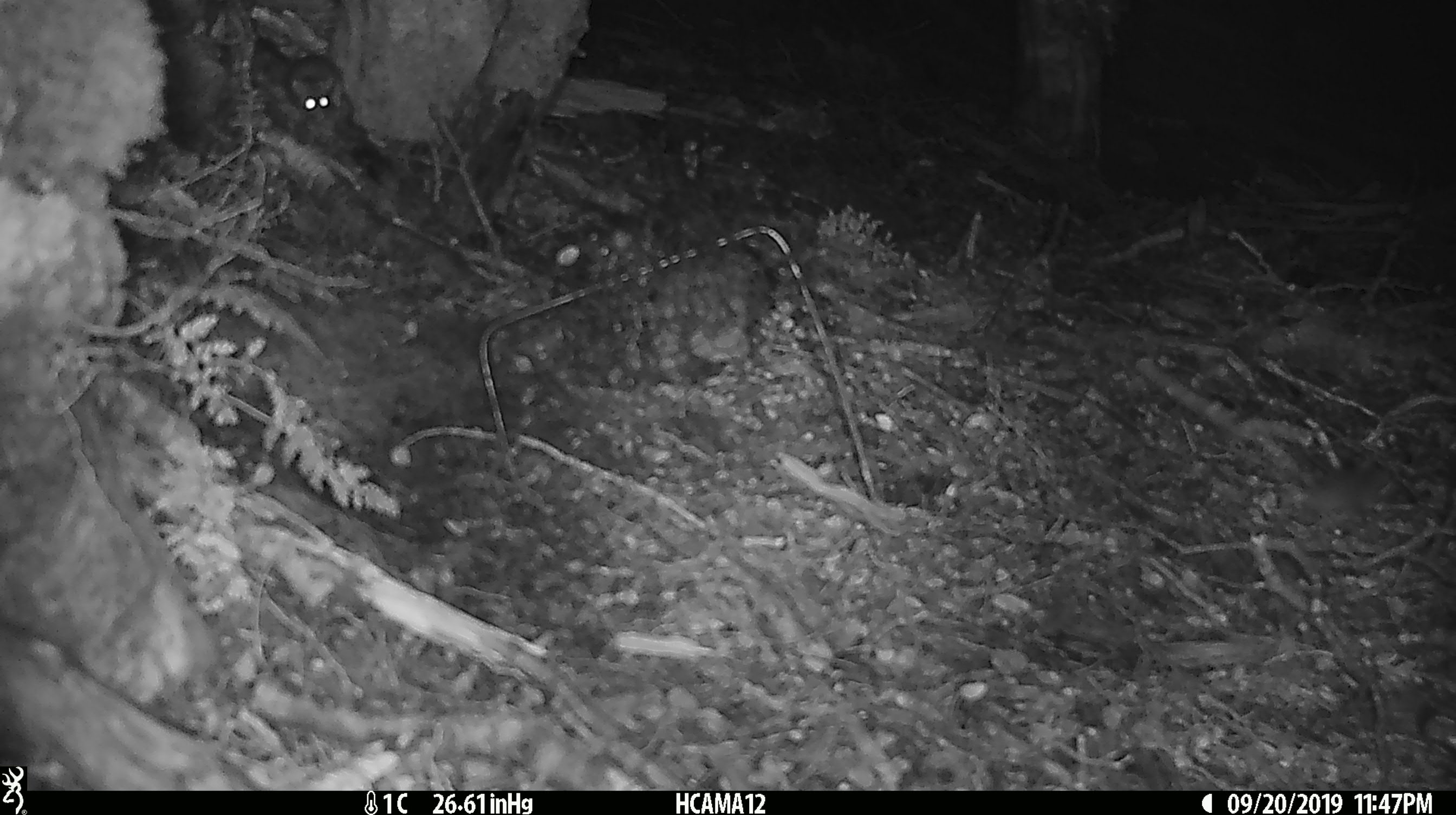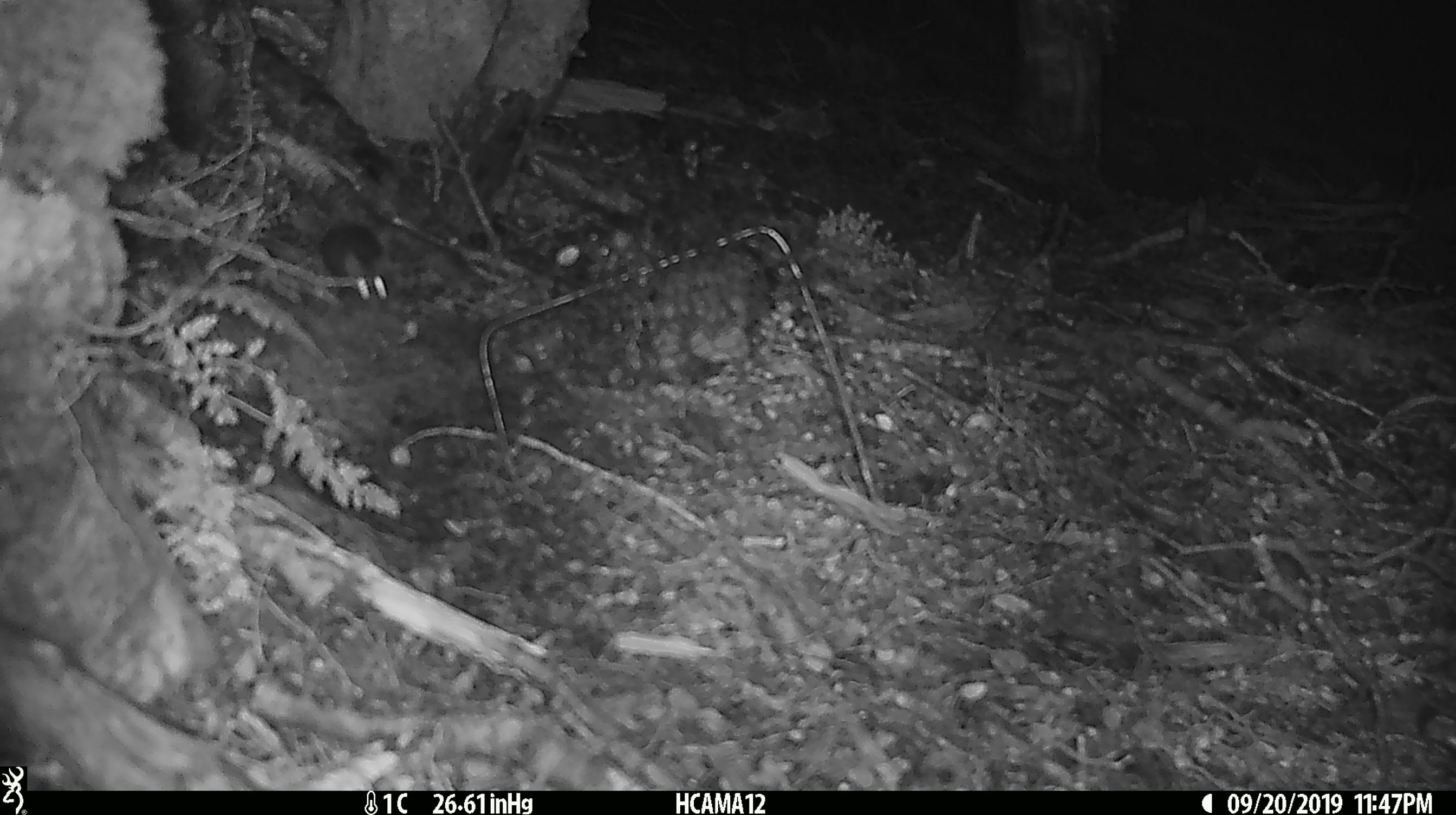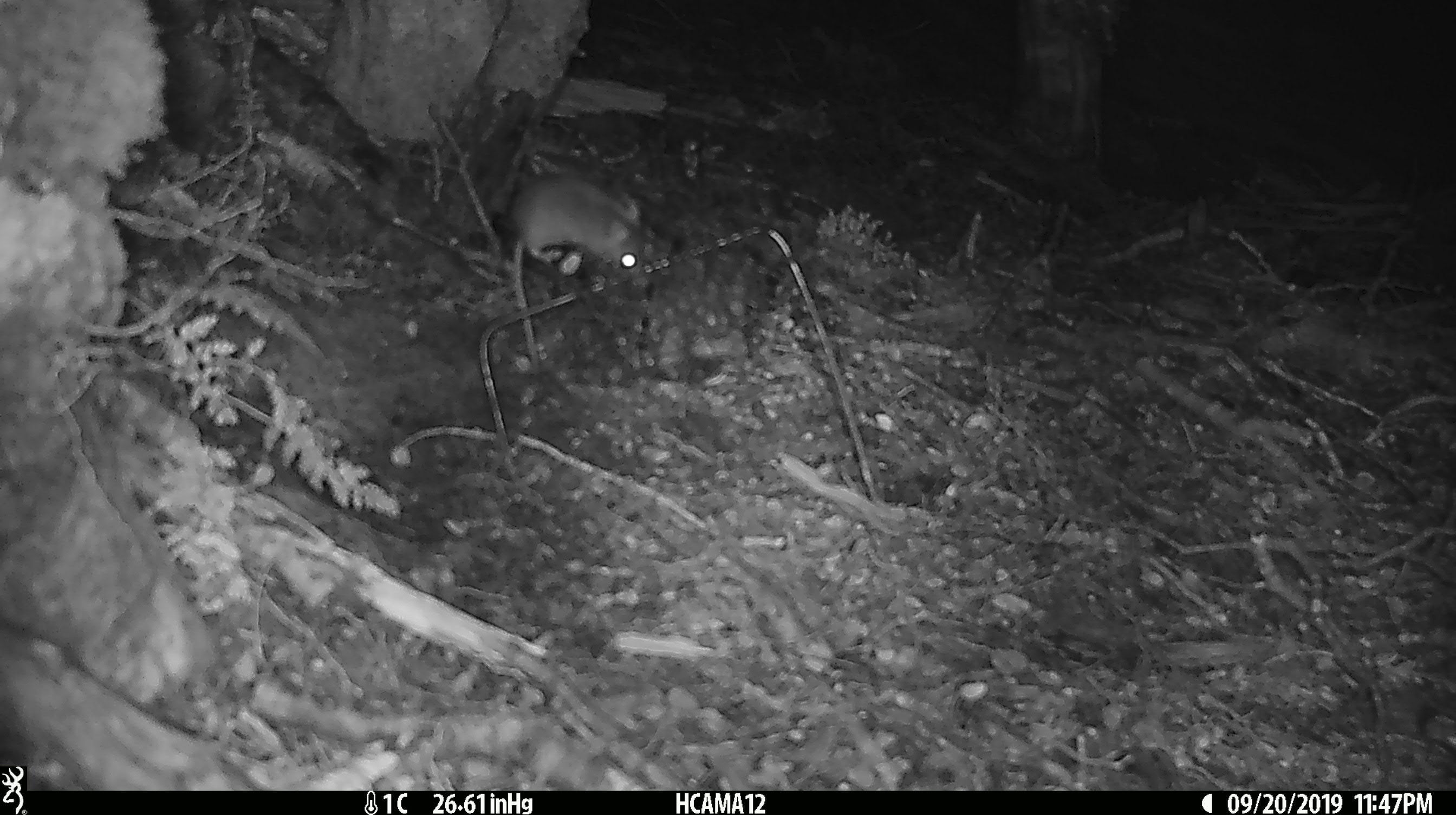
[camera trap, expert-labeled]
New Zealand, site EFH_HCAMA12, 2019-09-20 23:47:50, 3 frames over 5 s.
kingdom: Animalia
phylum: Chordata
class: Mammalia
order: Rodentia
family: Muridae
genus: Mus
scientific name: Mus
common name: mouse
Mouse (Mus).